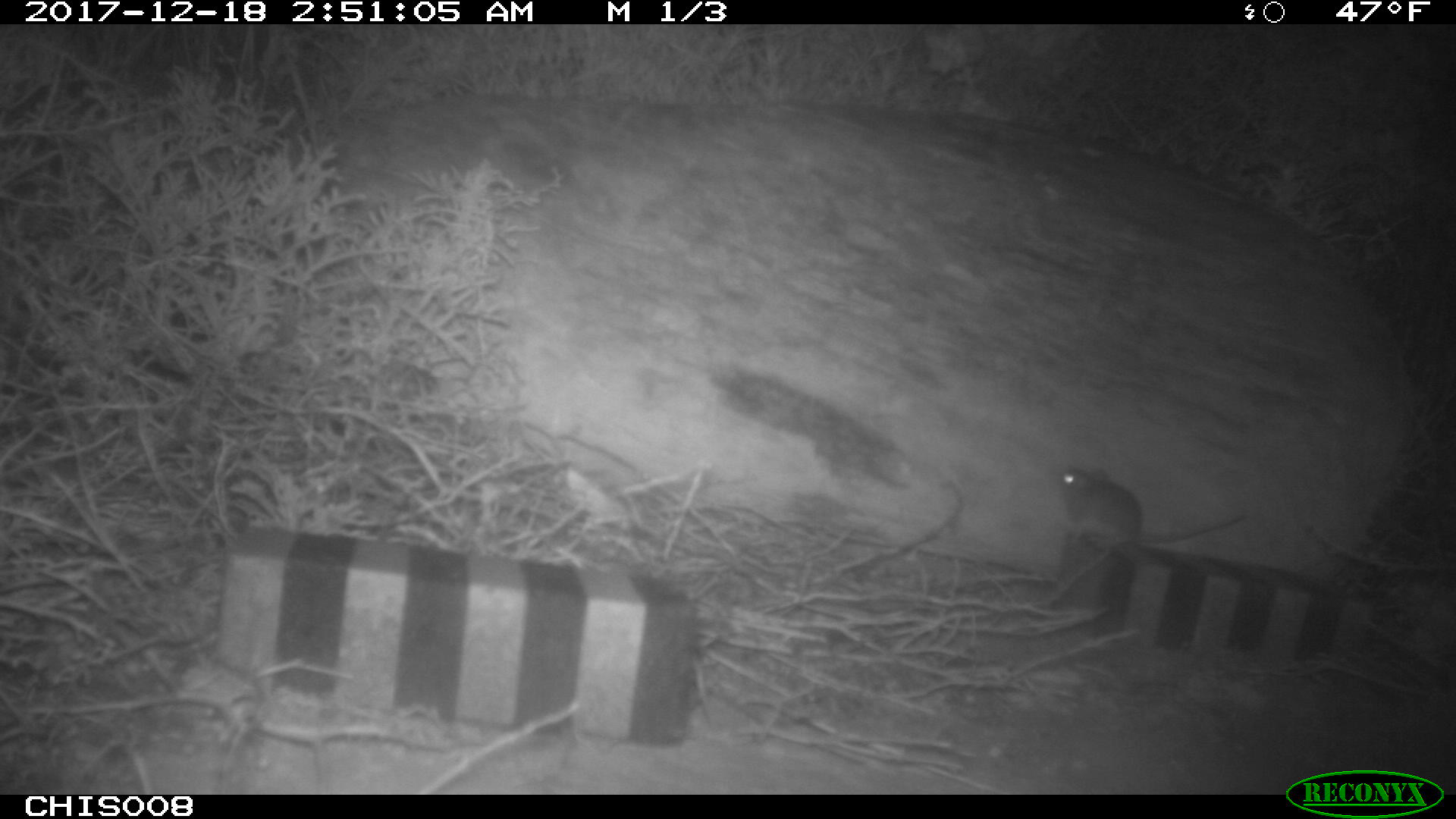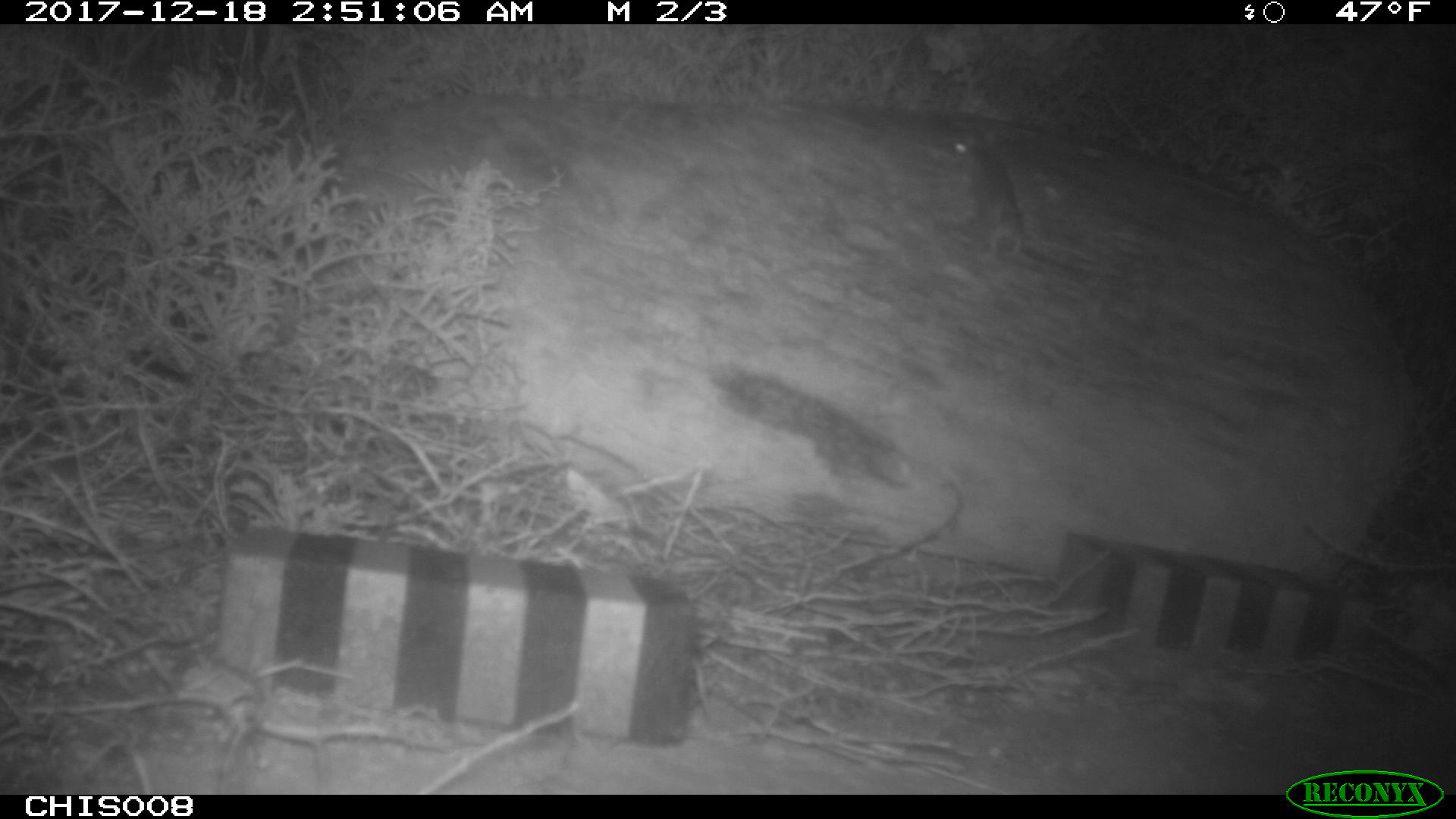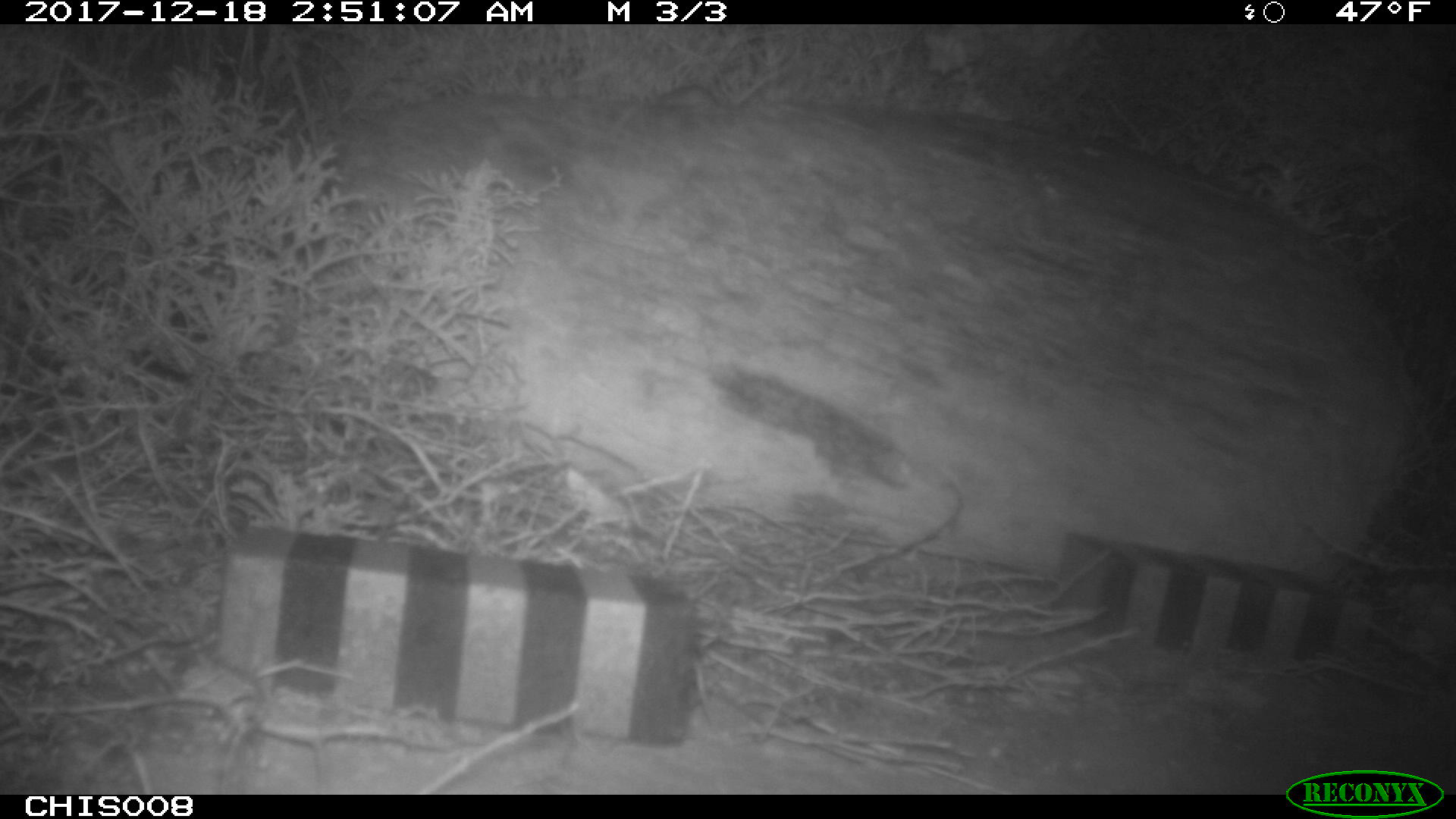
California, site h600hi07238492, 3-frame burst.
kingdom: Animalia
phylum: Chordata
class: Mammalia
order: Rodentia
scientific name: Rodentia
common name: rodent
Rodent (Rodentia).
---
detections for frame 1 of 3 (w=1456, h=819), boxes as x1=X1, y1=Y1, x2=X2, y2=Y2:
rodent: x1=1060, y1=466, x2=1246, y2=548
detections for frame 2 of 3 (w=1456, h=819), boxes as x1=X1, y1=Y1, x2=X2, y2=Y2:
rodent: x1=942, y1=116, x2=1026, y2=253